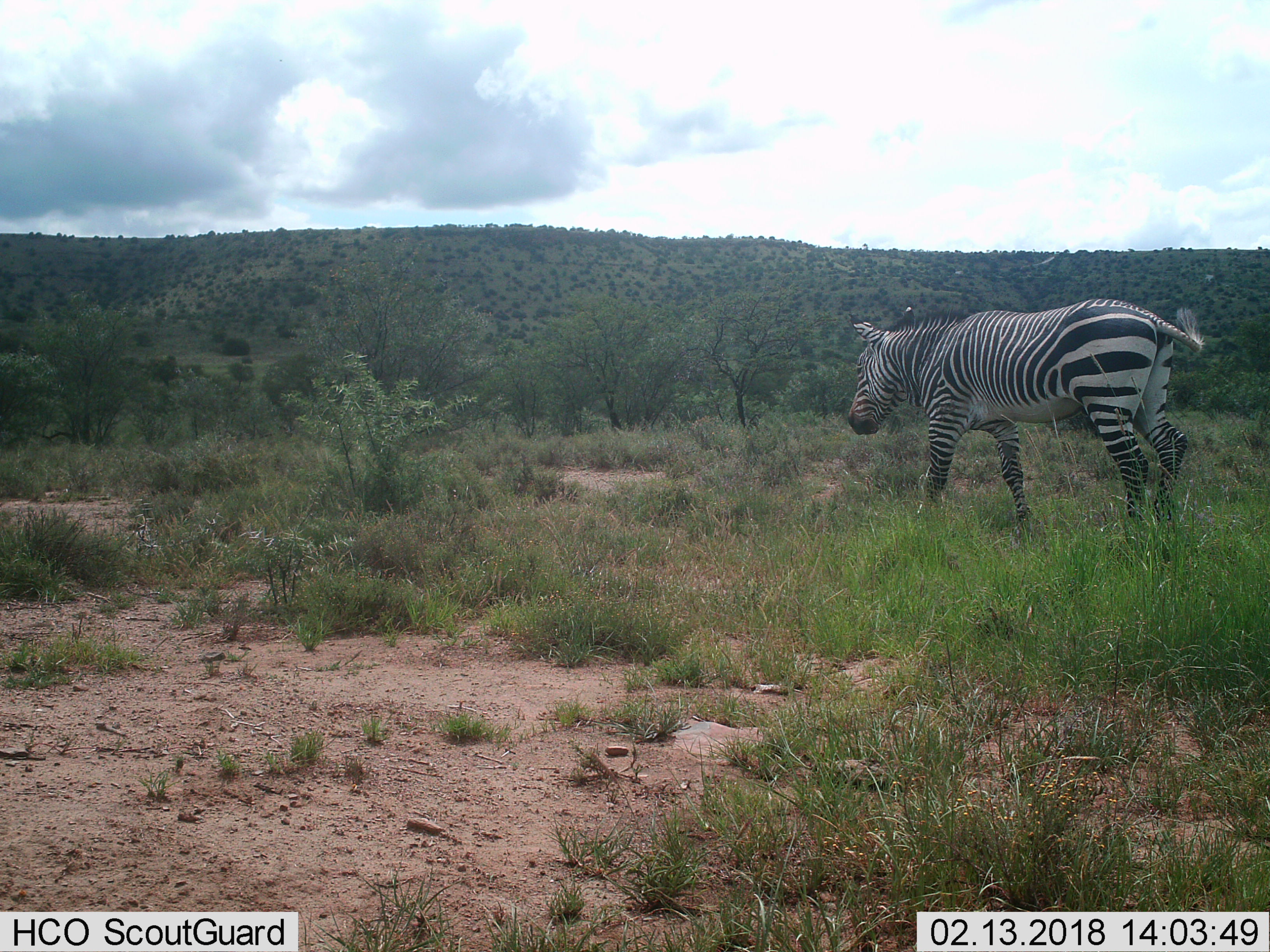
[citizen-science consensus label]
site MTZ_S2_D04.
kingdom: Animalia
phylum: Chordata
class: Mammalia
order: Perissodactyla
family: Equidae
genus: Equus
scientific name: Equus zebra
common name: mountain zebra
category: zebramountain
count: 1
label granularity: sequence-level